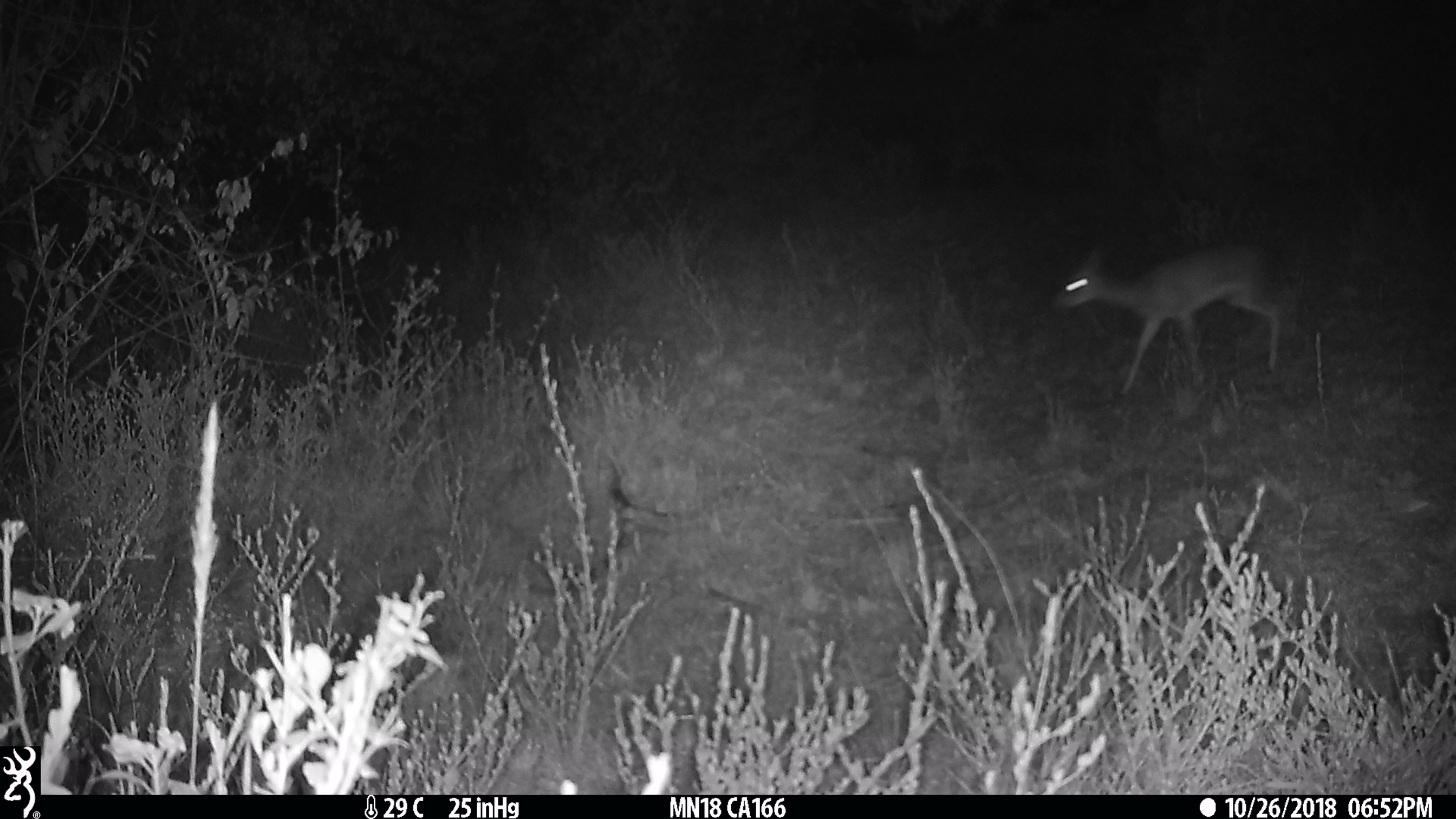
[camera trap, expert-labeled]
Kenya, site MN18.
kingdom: Animalia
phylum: Chordata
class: Mammalia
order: Artiodactyla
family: Bovidae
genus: Madoqua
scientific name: Madoqua kirkii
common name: kirk's dik-dik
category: dikdik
Dikdik (kirk's dik-dik) (Madoqua kirkii).